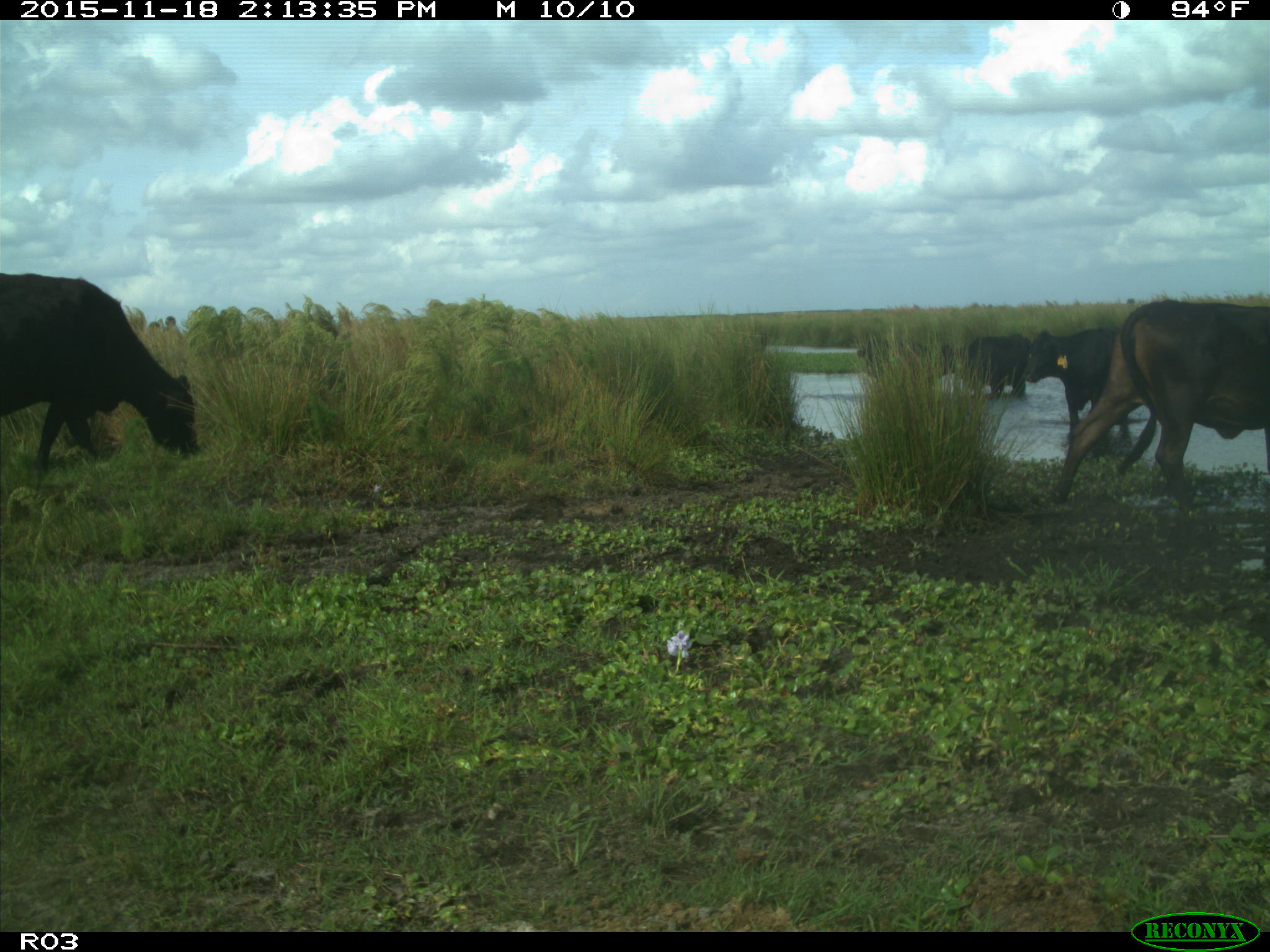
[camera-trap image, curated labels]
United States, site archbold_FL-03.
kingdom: Animalia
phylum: Chordata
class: Mammalia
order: Artiodactyla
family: Bovidae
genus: Bos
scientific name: Bos taurus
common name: domestic cow